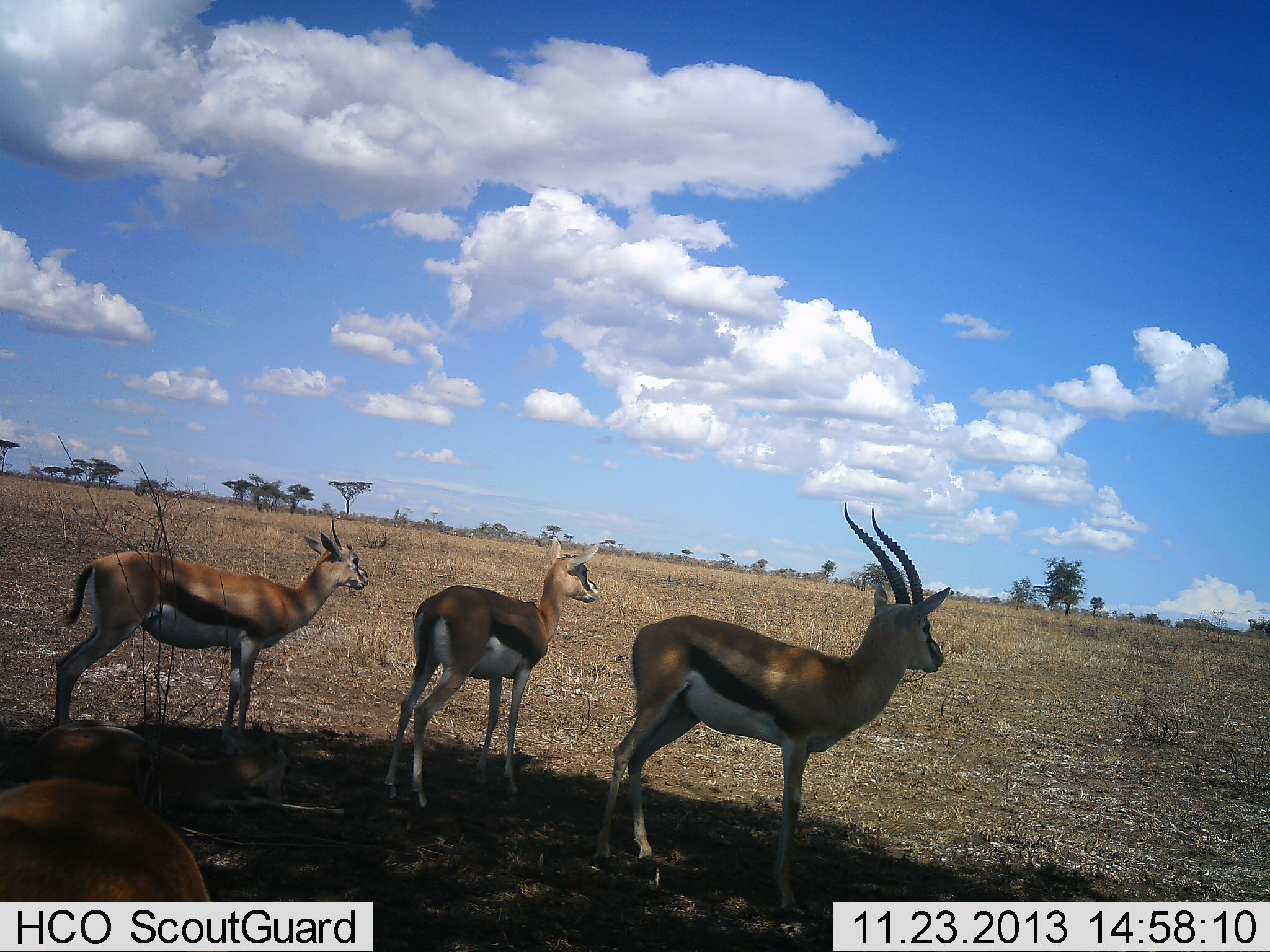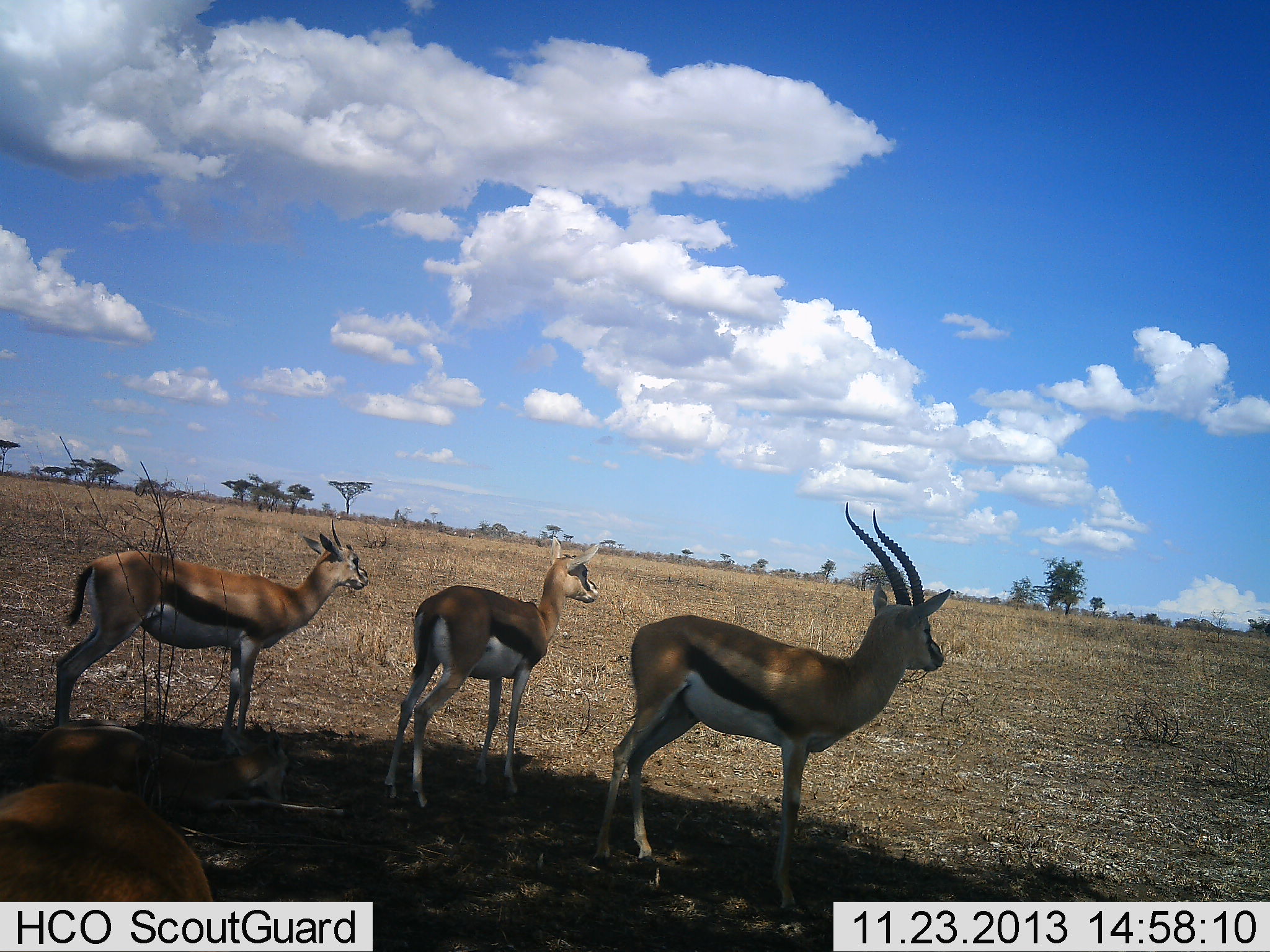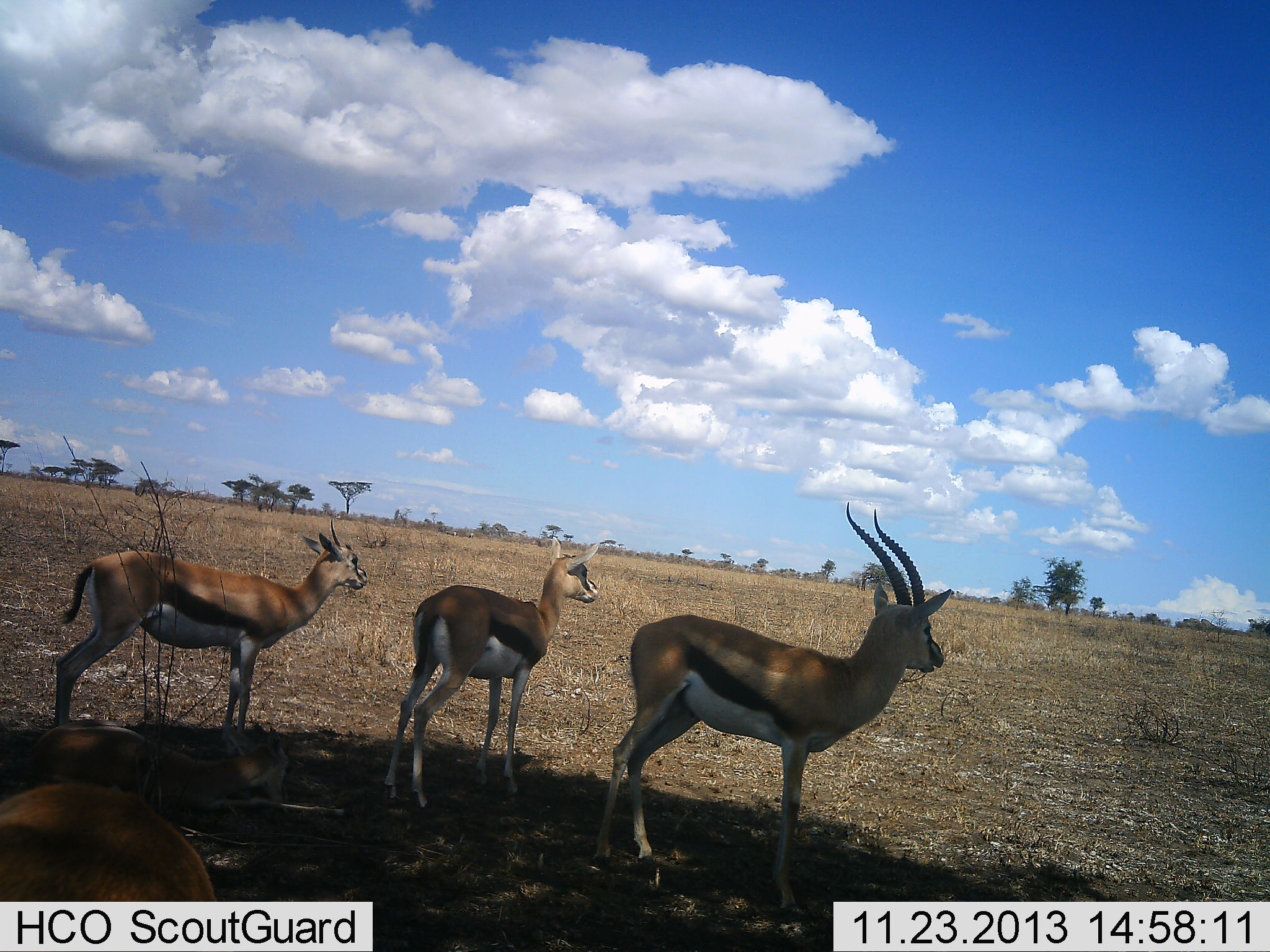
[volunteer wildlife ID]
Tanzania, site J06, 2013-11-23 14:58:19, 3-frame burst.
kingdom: Animalia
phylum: Chordata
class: Mammalia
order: Artiodactyla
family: Bovidae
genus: Eudorcas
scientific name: Eudorcas thomsonii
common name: thomson's gazelle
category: gazellethomsons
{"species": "gazellethomsons (thomson's gazelle) (Eudorcas thomsonii)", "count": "4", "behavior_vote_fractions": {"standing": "90%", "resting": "40%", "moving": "0%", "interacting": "0%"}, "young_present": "30%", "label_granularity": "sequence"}